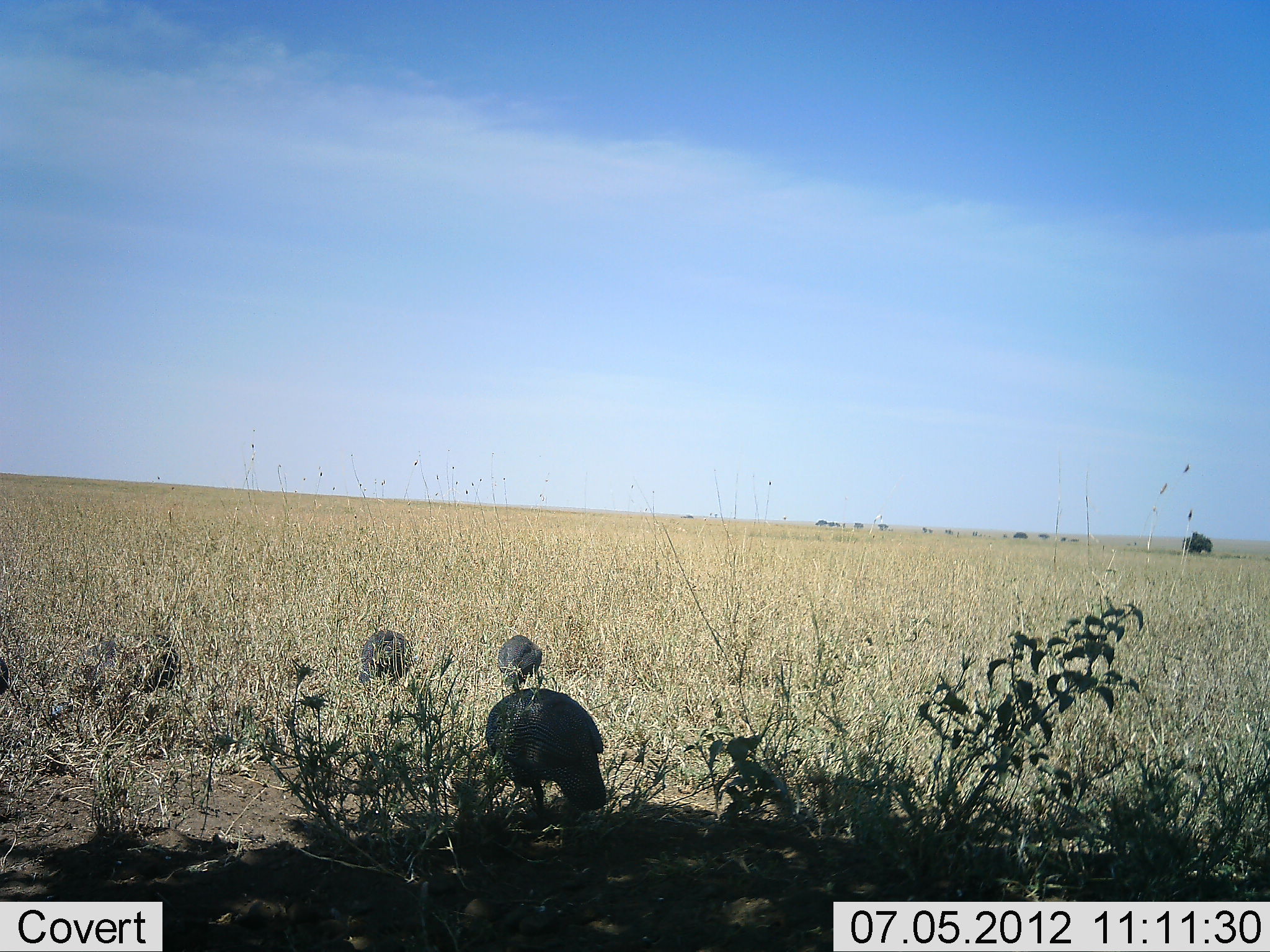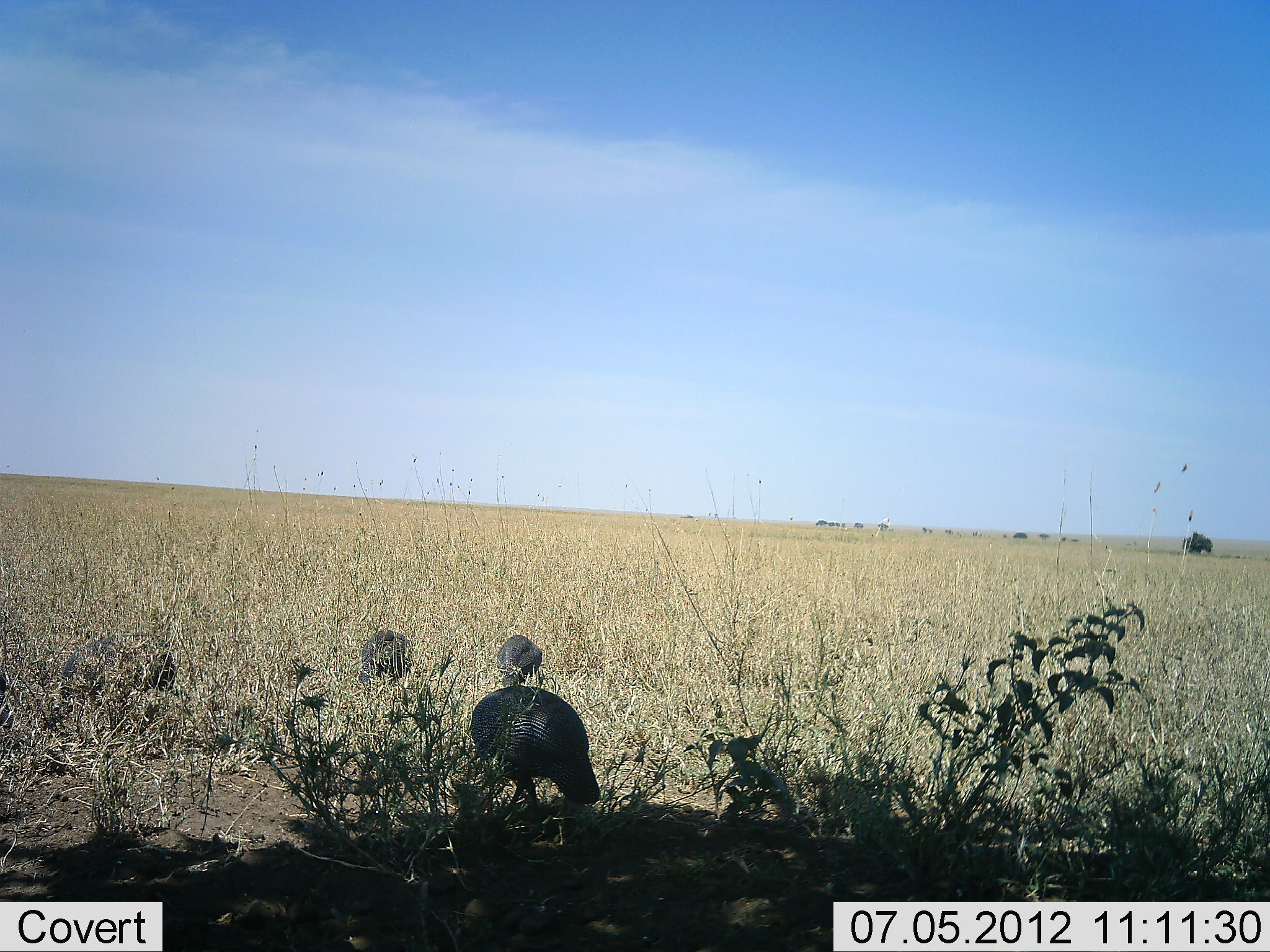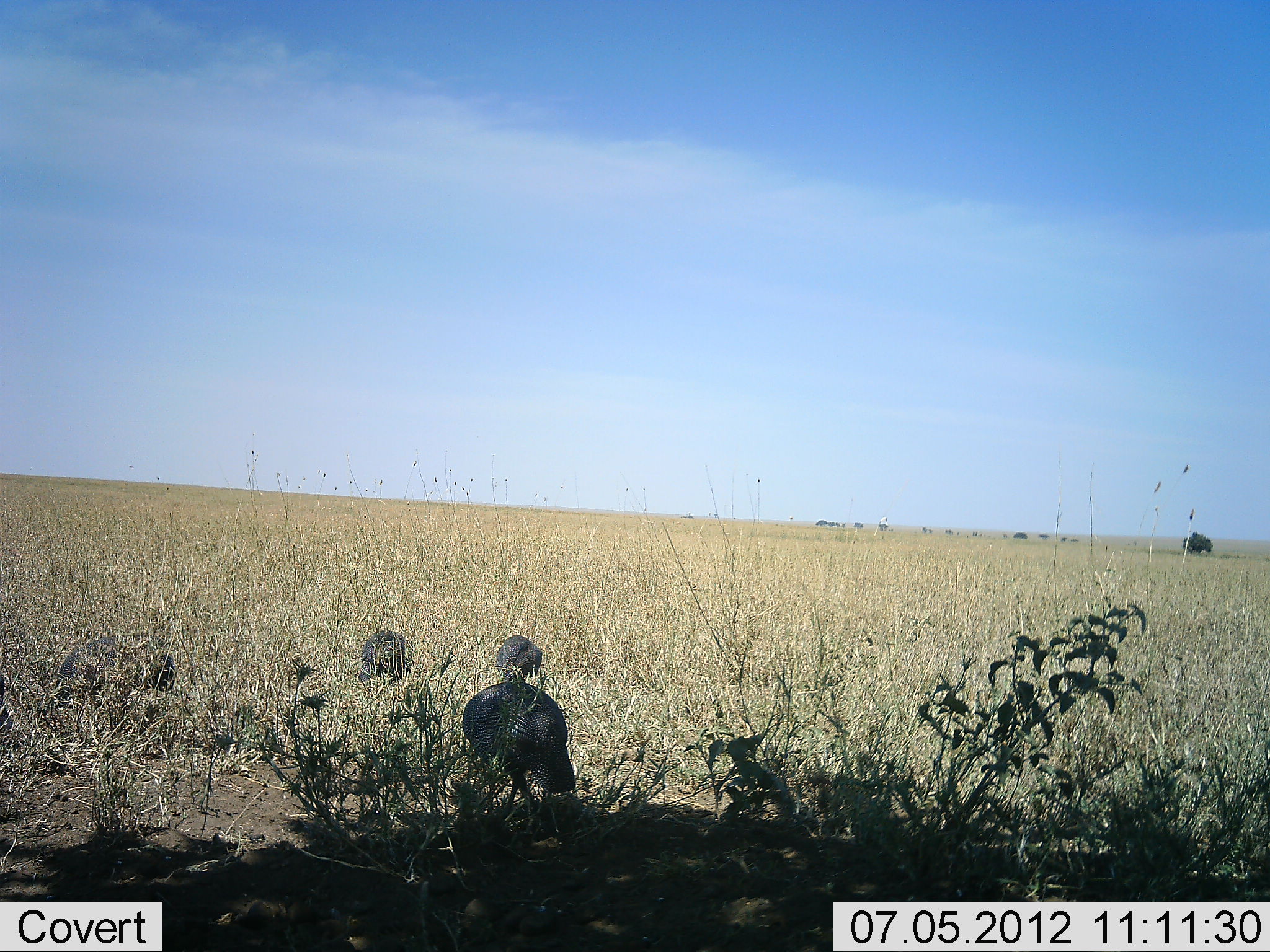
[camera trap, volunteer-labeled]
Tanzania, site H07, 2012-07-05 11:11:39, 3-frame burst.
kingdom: Animalia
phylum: Chordata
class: Aves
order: Galliformes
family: Numididae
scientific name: Numididae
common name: guinea fowl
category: guineafowl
Guineafowl (guinea fowl) (Numididae), count 5. Behavior (volunteer vote fractions): standing 10%, resting 0%, moving 20%, interacting 0%. Young present (vote fraction): 0%. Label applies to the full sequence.